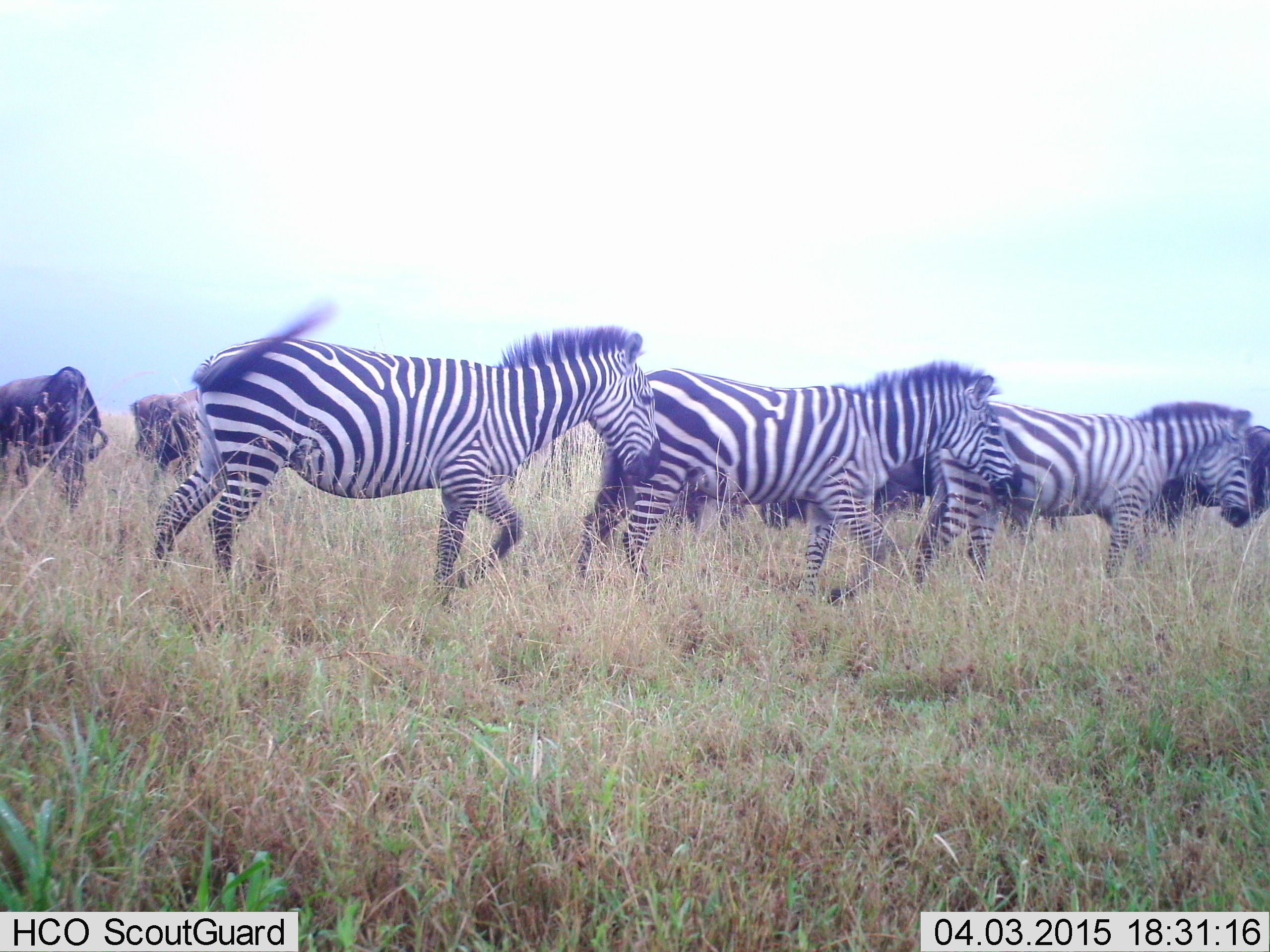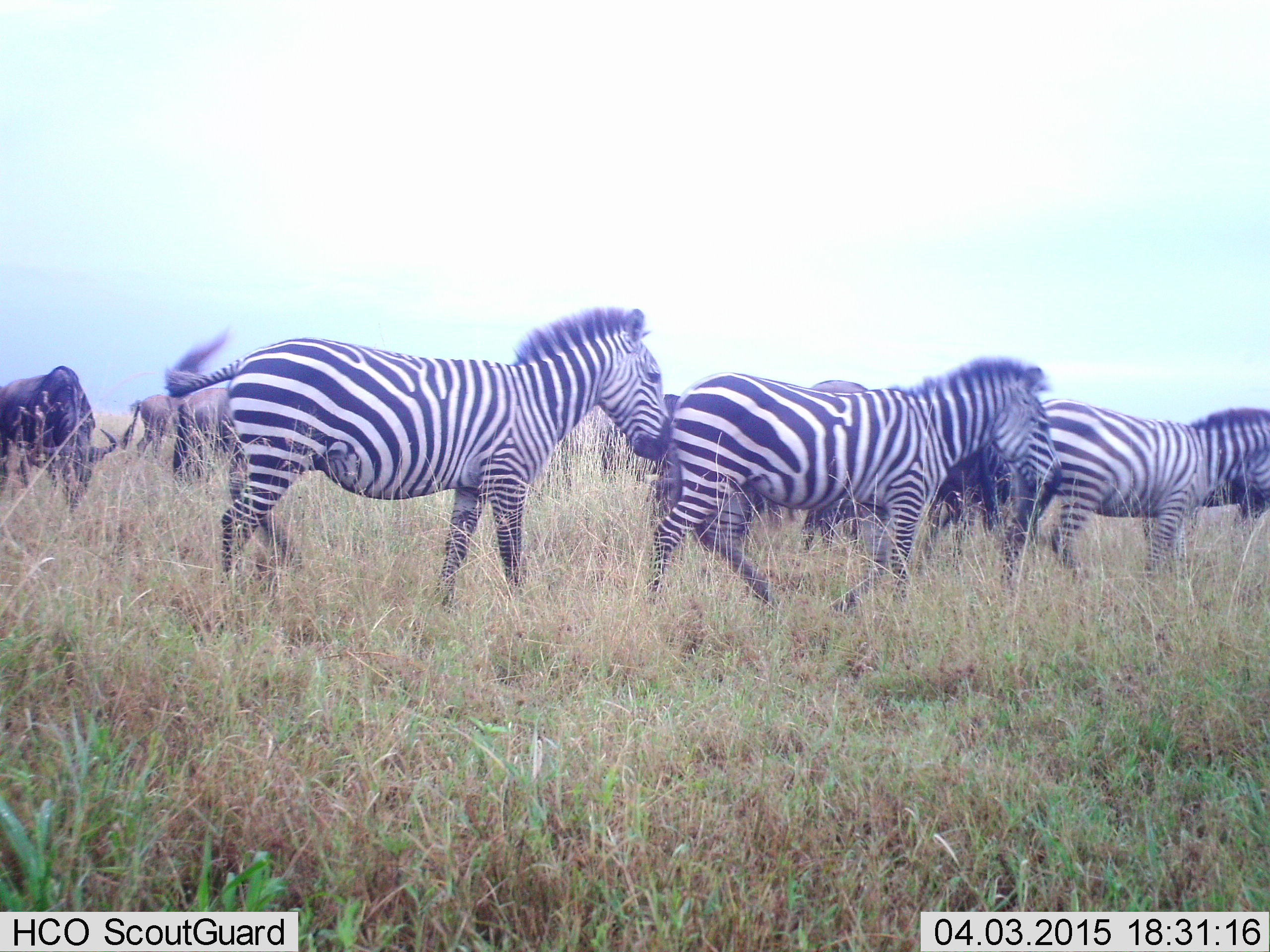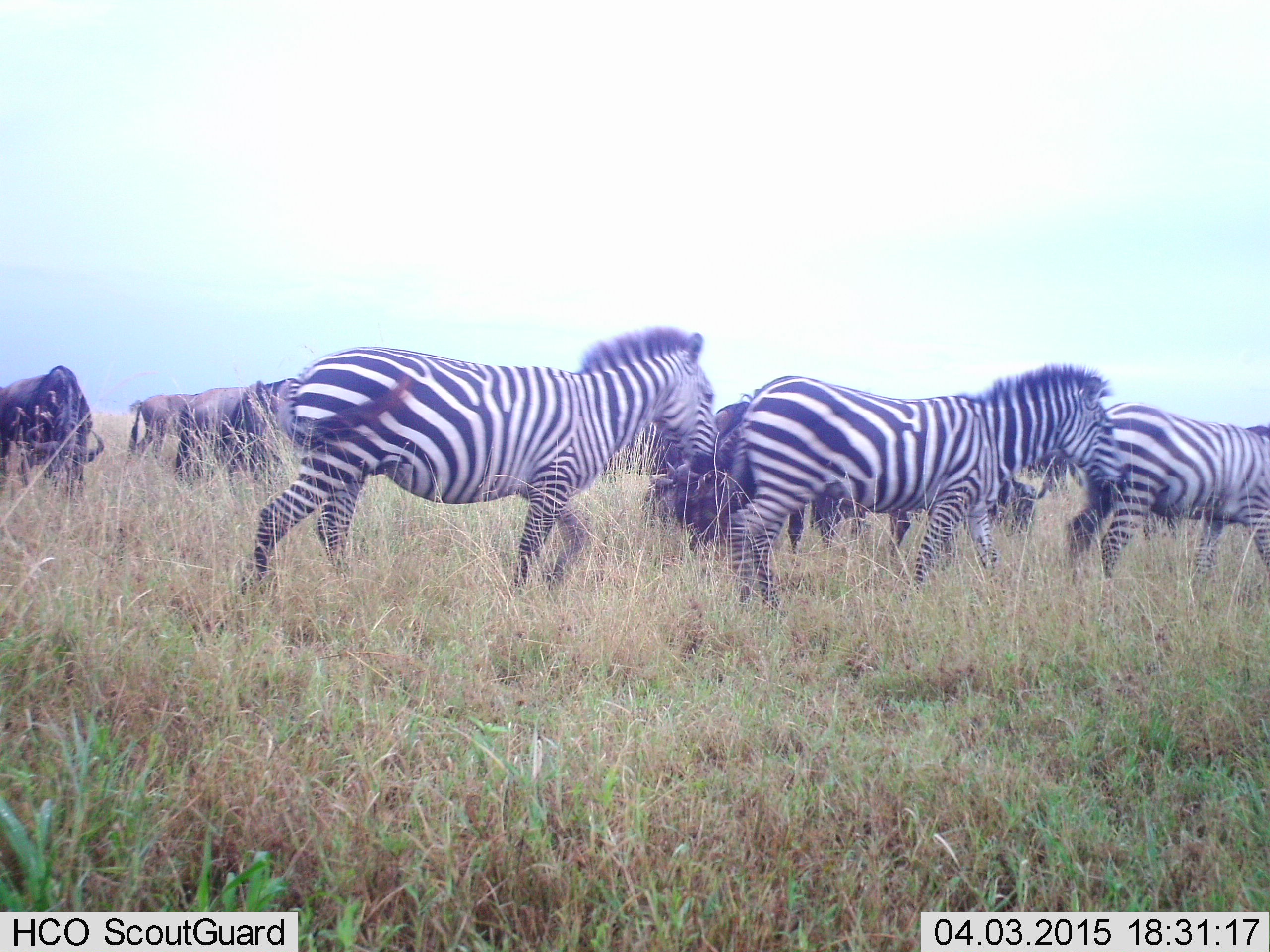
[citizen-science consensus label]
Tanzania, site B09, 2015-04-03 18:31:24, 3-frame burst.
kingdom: Animalia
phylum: Chordata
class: Mammalia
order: Artiodactyla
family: Bovidae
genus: Connochaetes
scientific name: Connochaetes taurinus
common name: blue wildebeest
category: wildebeest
Wildebeest (blue wildebeest) (Connochaetes taurinus), count 6. Behavior (volunteer vote fractions): standing 40%, resting 0%, moving 10%, interacting 0%. Young present (vote fraction): 0%. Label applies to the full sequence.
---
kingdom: Animalia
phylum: Chordata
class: Mammalia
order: Perissodactyla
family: Equidae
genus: Equus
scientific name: Equus quagga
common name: plains zebra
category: zebra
Zebra (plains zebra) (Equus quagga), count 3. Behavior (volunteer vote fractions): standing 9%, resting 0%, moving 100%, interacting 0%. Young present (vote fraction): 0%. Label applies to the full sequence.